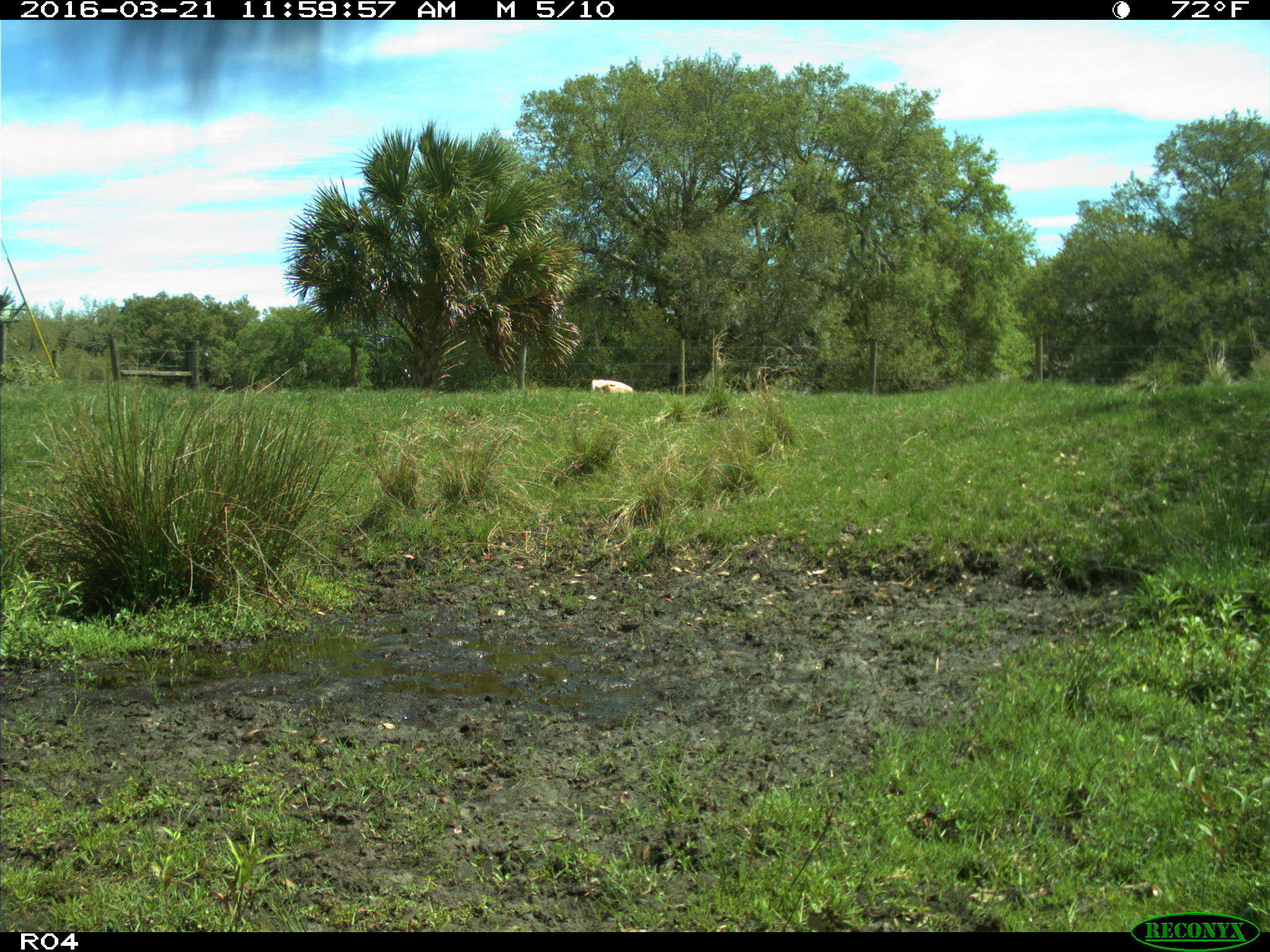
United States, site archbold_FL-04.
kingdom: Animalia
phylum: Chordata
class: Mammalia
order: Artiodactyla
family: Bovidae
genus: Bos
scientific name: Bos taurus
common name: domestic cow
Bos taurus (domestic cow).